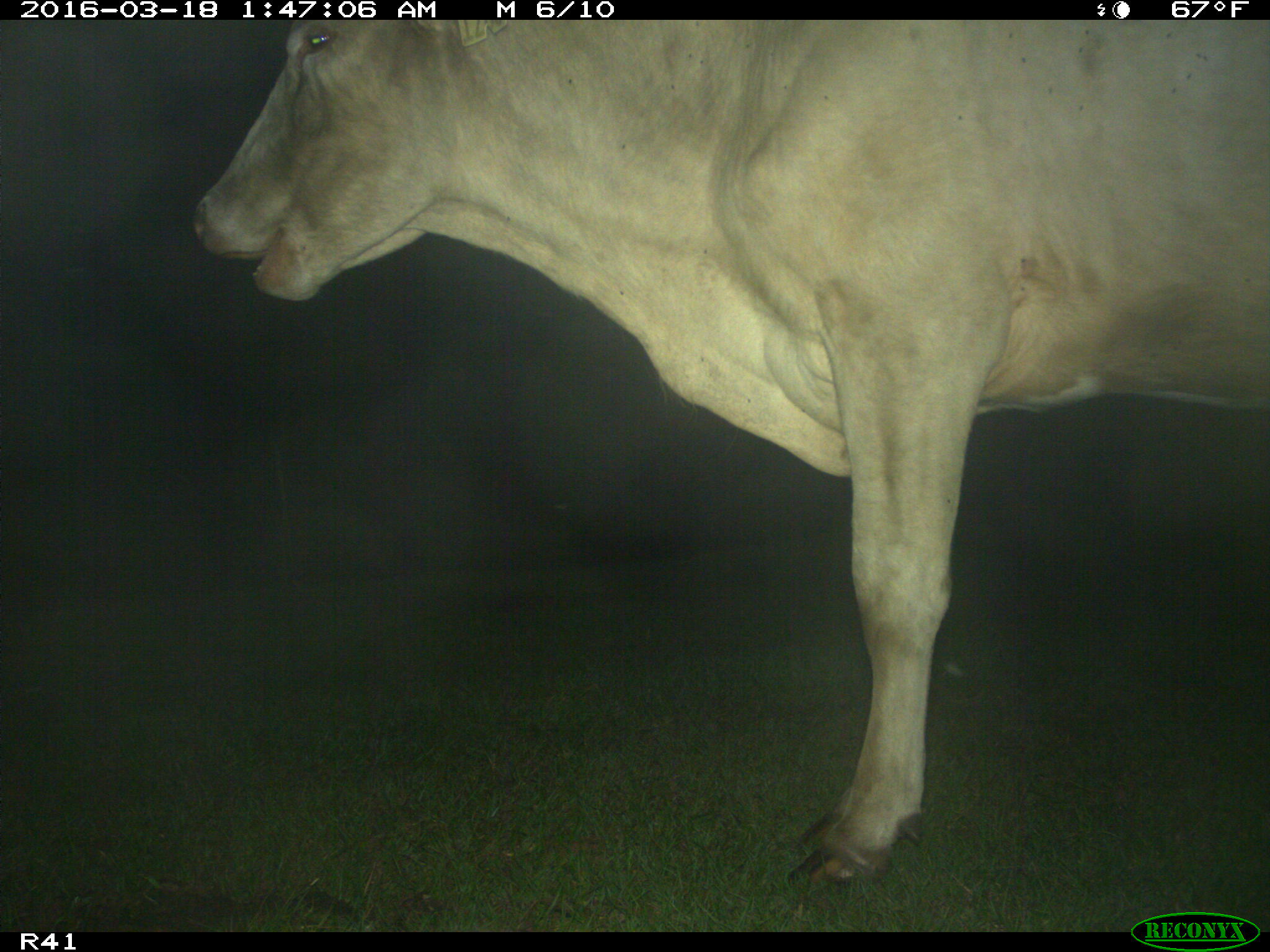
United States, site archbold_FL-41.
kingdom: Animalia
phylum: Chordata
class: Mammalia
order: Artiodactyla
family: Bovidae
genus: Bos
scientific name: Bos taurus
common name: domestic cow